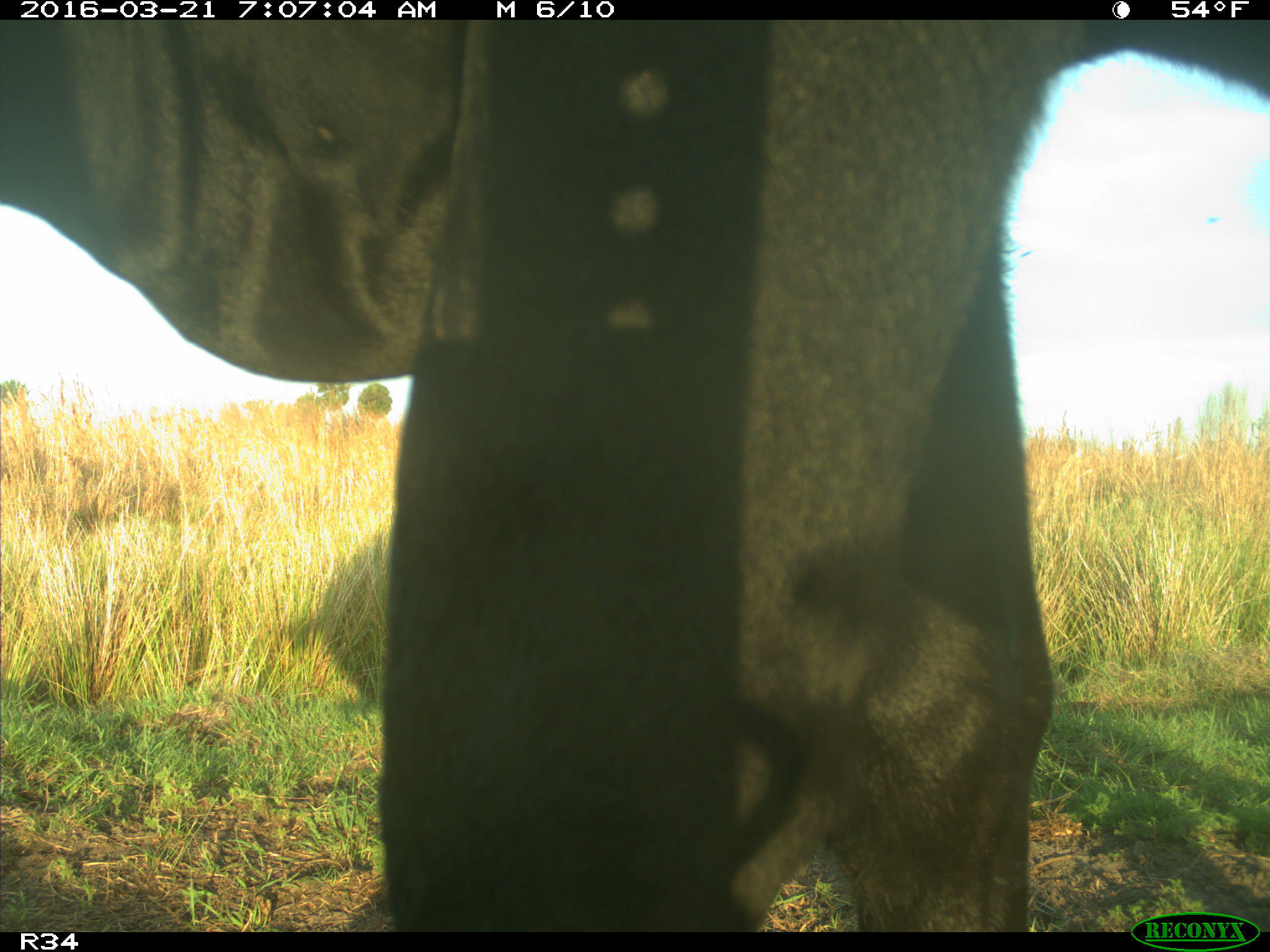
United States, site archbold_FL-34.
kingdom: Animalia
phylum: Chordata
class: Mammalia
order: Artiodactyla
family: Bovidae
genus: Bos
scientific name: Bos taurus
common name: domestic cow